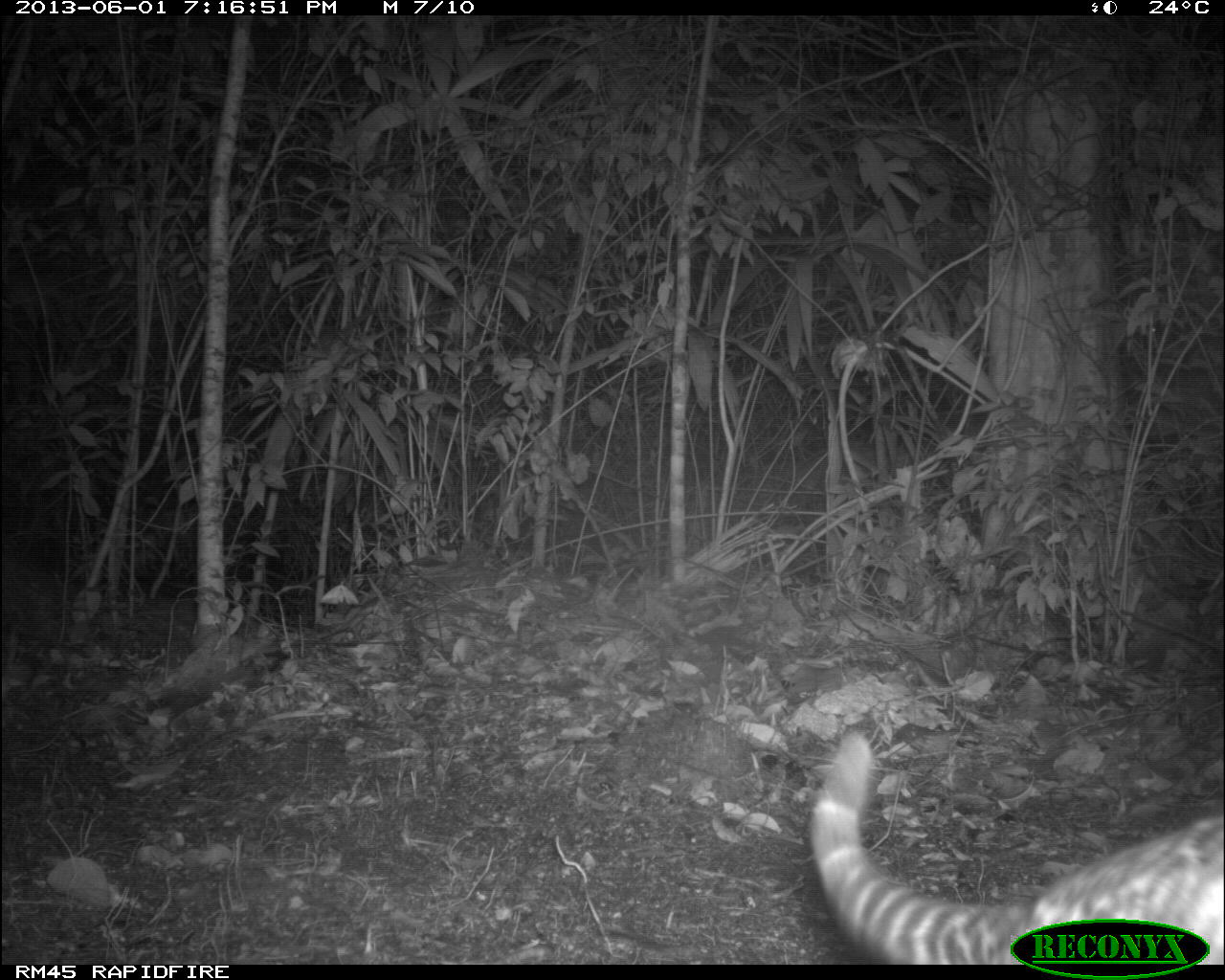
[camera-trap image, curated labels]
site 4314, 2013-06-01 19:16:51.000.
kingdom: Animalia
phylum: Chordata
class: Mammalia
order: Carnivora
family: Felidae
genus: Leopardus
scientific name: Leopardus pardalis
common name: ocelot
Leopardus pardalis (ocelot), count 1.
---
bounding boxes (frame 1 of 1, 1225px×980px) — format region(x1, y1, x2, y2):
leopardus pardalis: region(806, 732, 1223, 965)